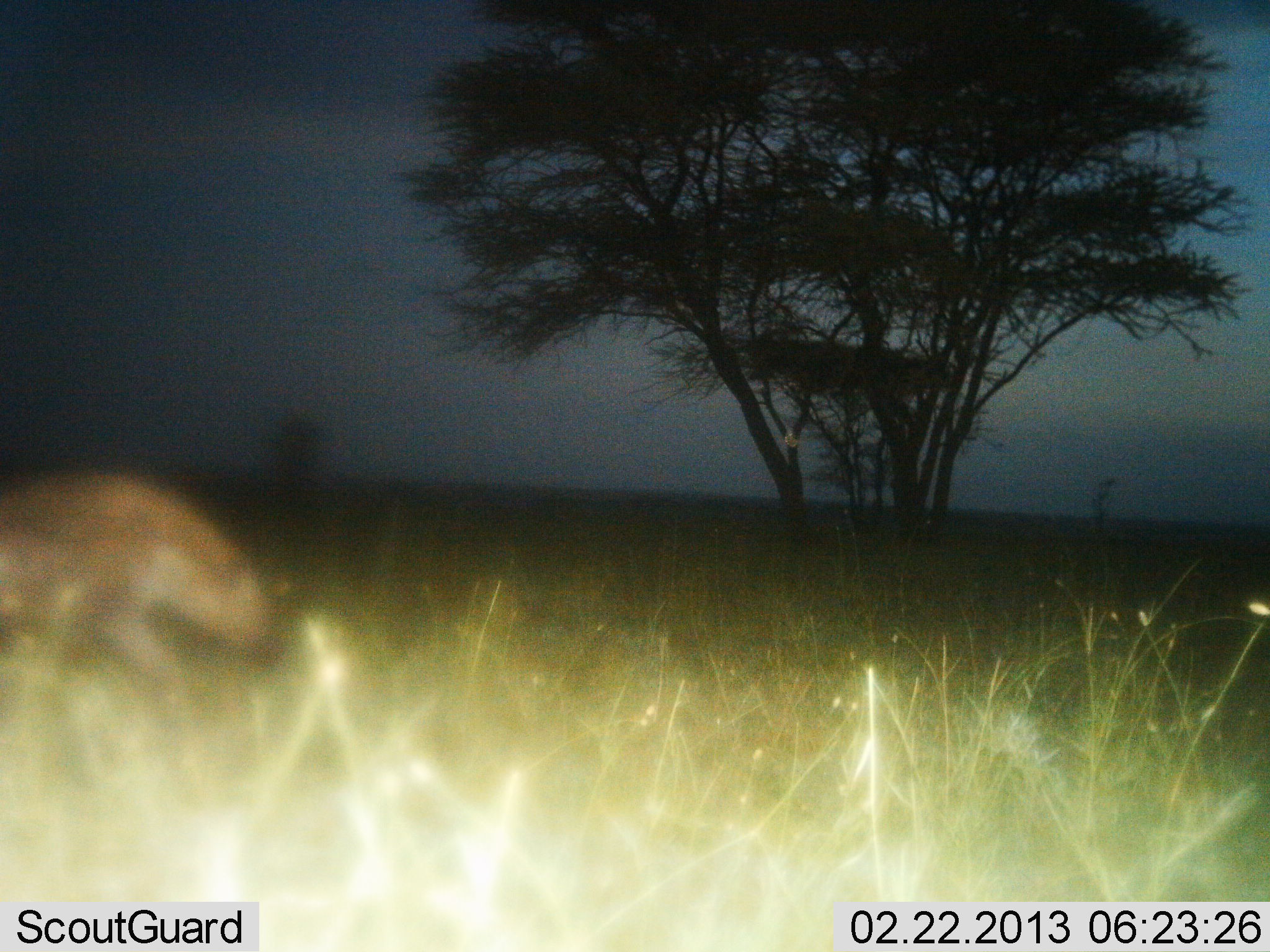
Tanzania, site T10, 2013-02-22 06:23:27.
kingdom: Animalia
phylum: Chordata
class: Mammalia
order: Carnivora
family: Hyaenidae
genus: Crocuta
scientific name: Crocuta crocuta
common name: spotted hyena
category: hyenaspotted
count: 1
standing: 0%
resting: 0%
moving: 100%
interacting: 0%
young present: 0%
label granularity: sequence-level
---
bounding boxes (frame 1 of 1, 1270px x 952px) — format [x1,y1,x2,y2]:
animal: [0,466,282,698]